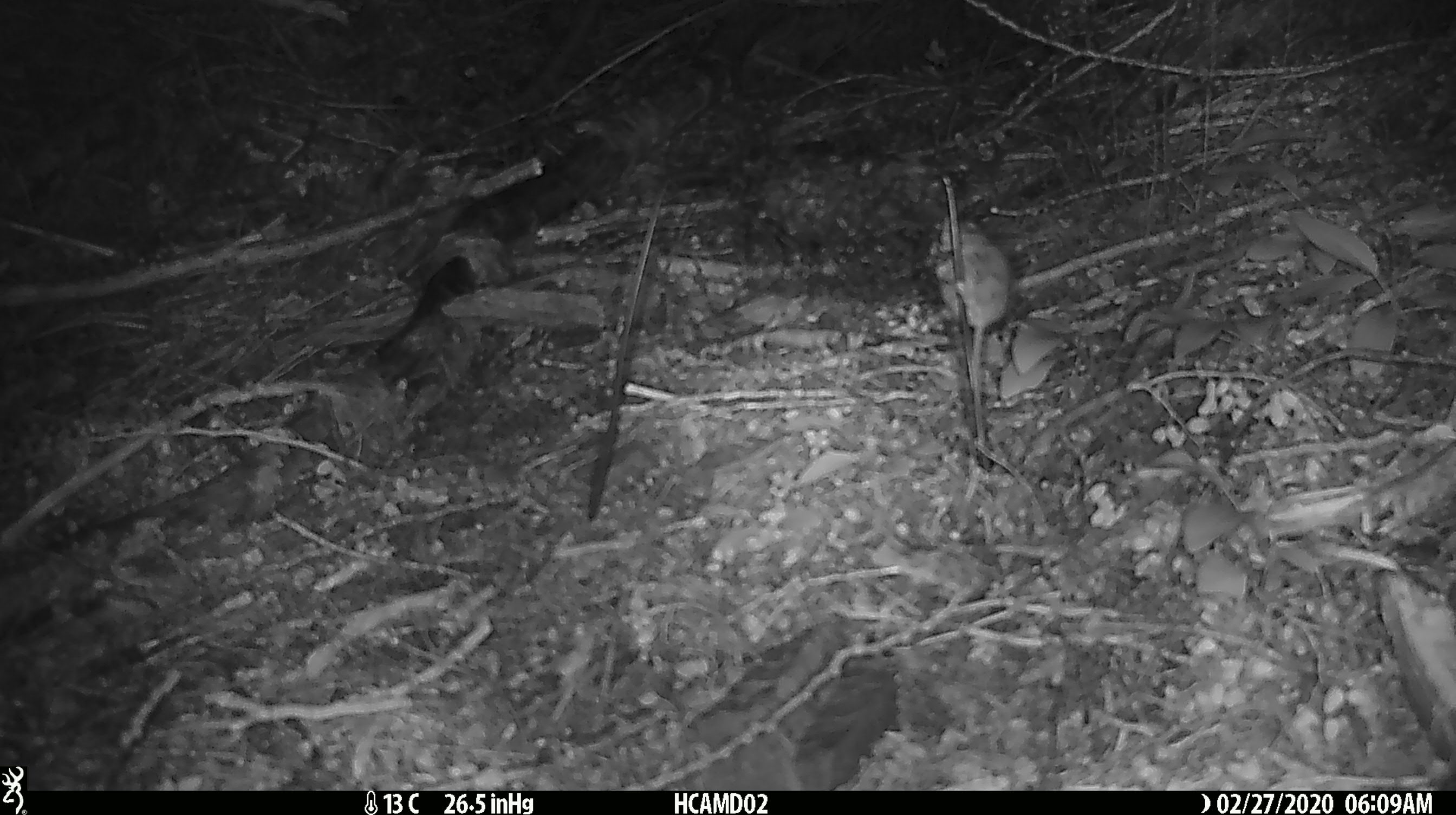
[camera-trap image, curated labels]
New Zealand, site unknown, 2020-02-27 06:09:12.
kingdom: Animalia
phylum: Chordata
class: Mammalia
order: Rodentia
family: Muridae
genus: Mus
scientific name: Mus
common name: mouse